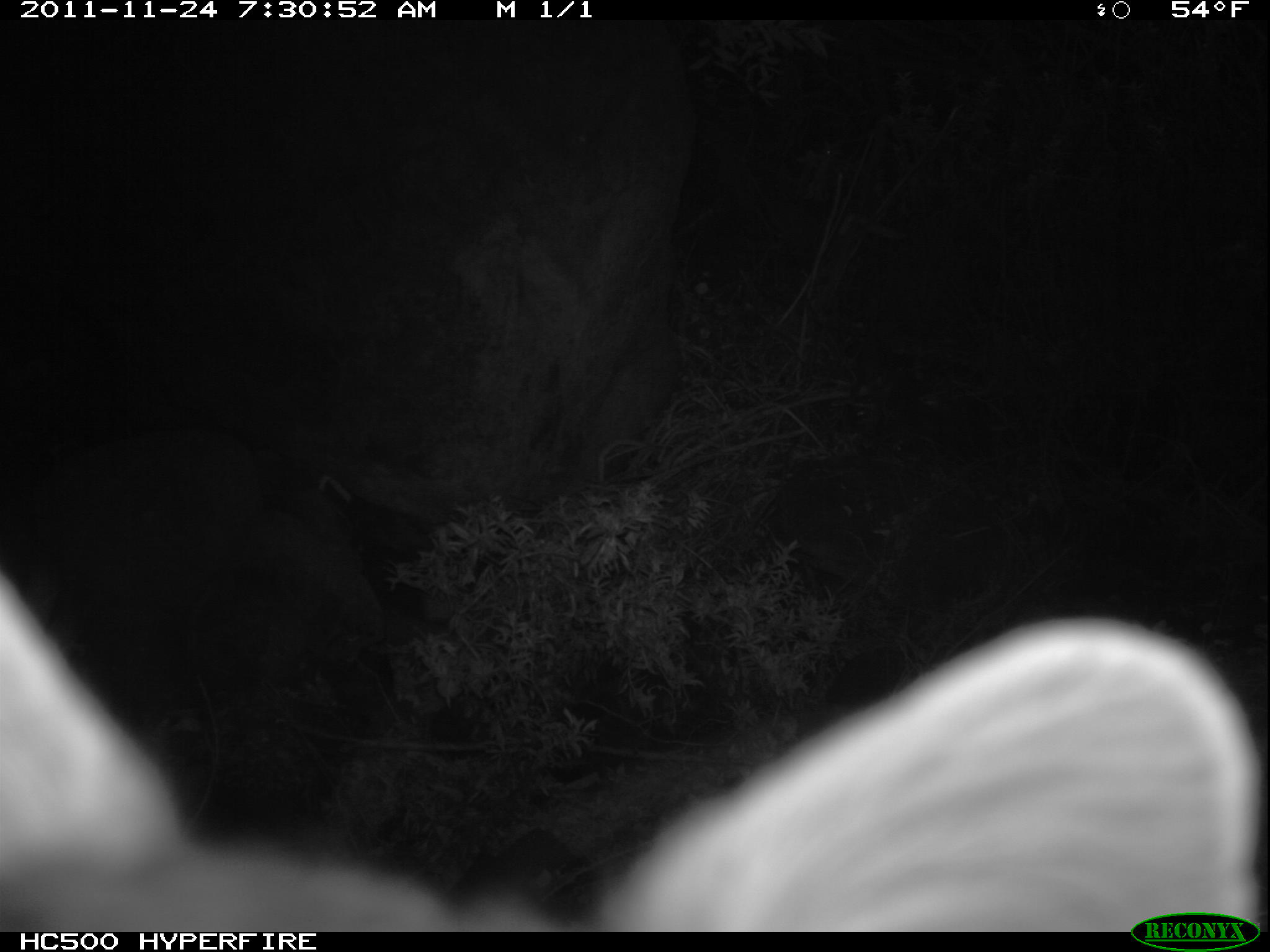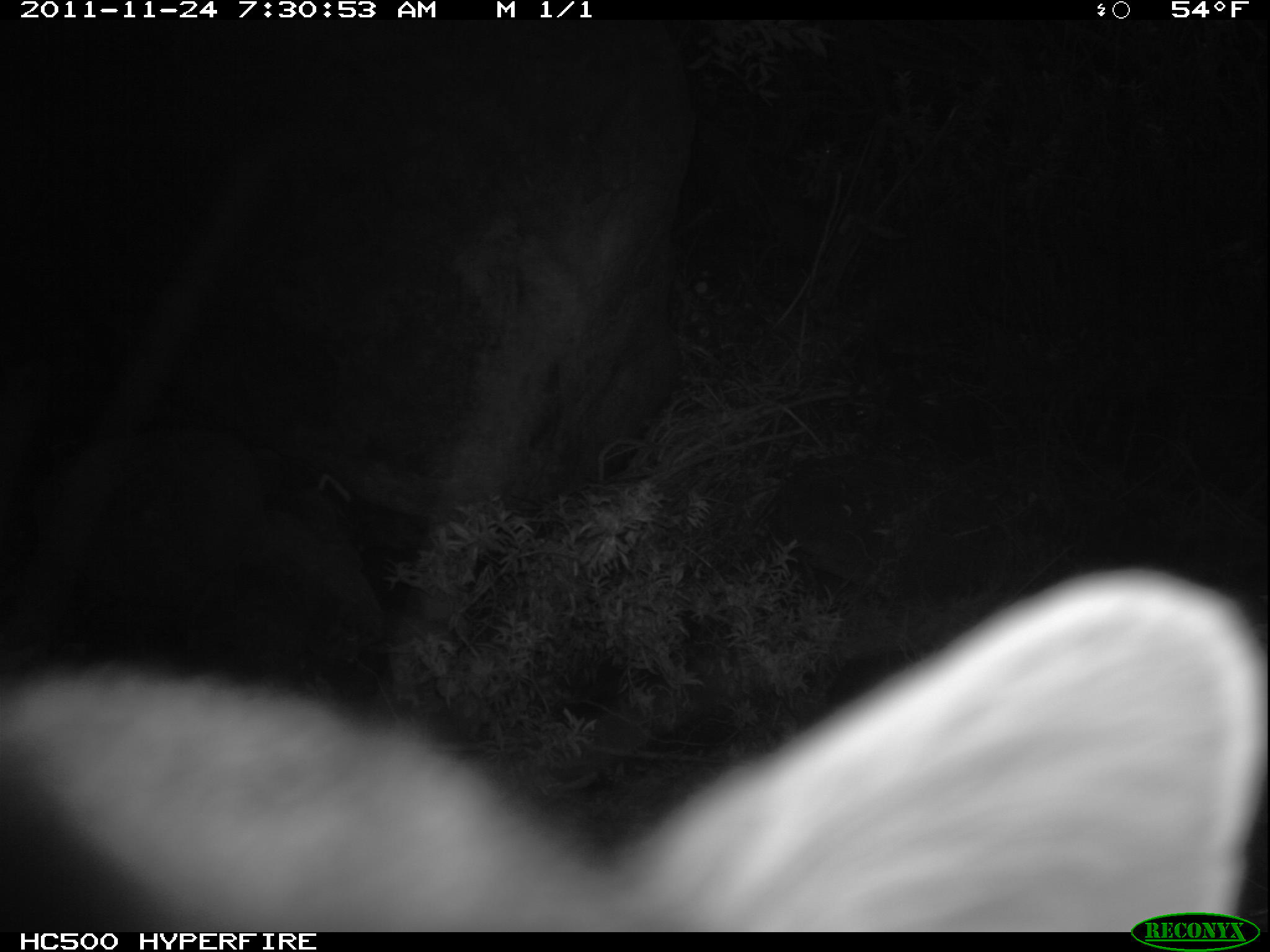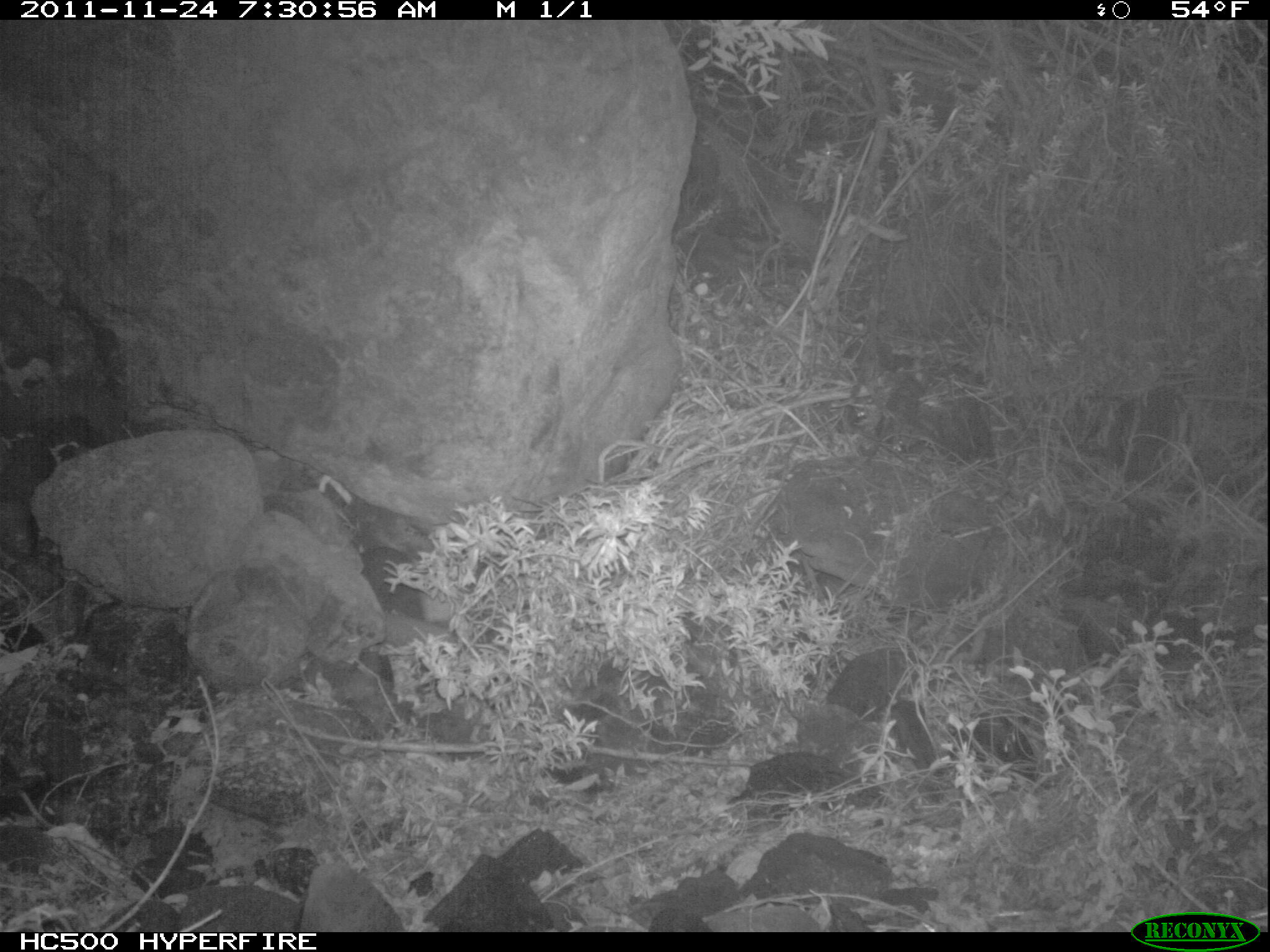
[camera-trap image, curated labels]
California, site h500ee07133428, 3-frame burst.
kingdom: Animalia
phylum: Chordata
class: Mammalia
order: Carnivora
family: Canidae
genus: Urocyon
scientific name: Urocyon littoralis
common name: island fox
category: fox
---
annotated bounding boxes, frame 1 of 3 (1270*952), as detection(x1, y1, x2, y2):
fox: detection(0, 574, 1265, 930)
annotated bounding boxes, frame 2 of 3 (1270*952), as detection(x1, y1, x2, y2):
fox: detection(0, 564, 1269, 932)